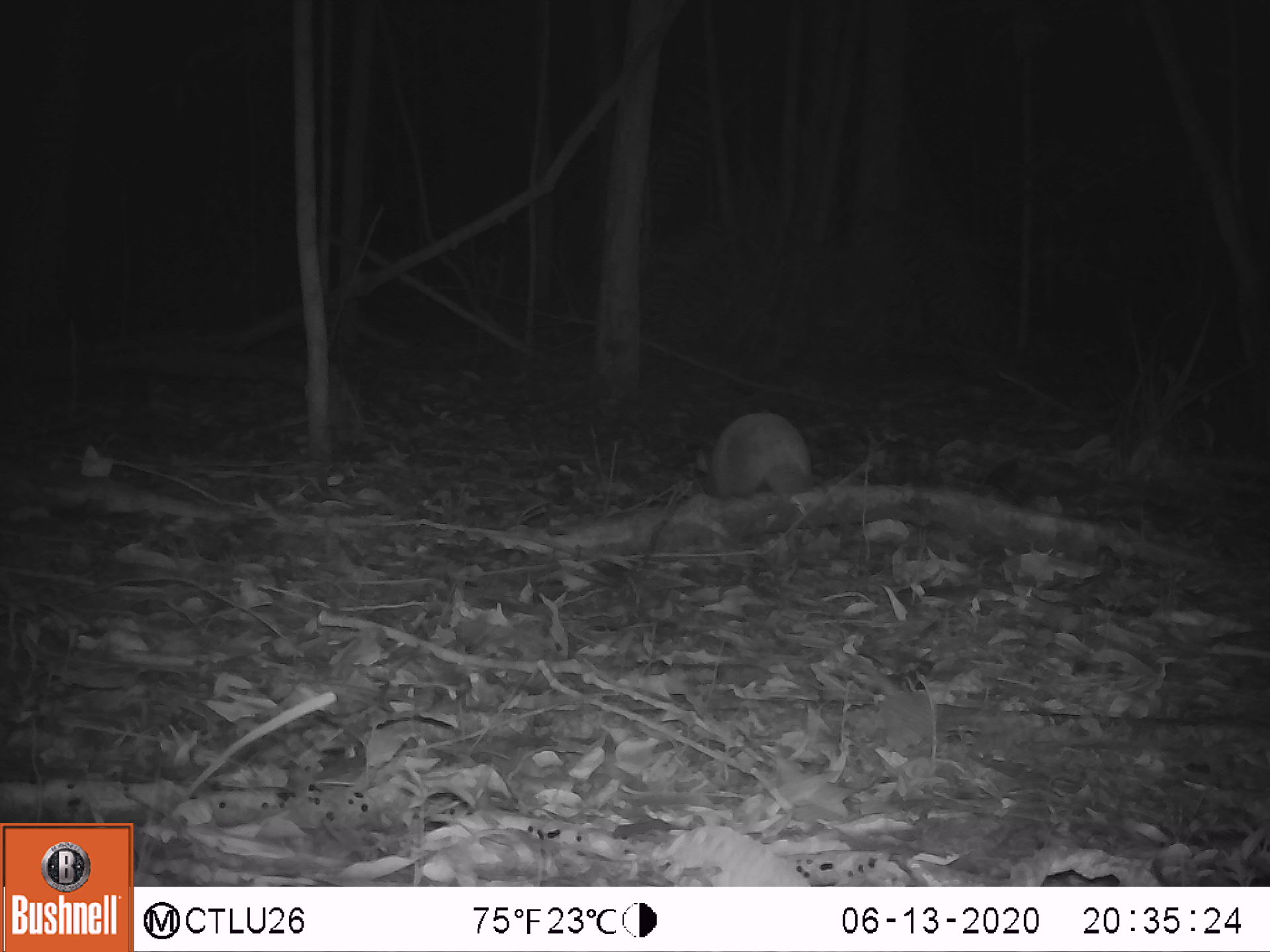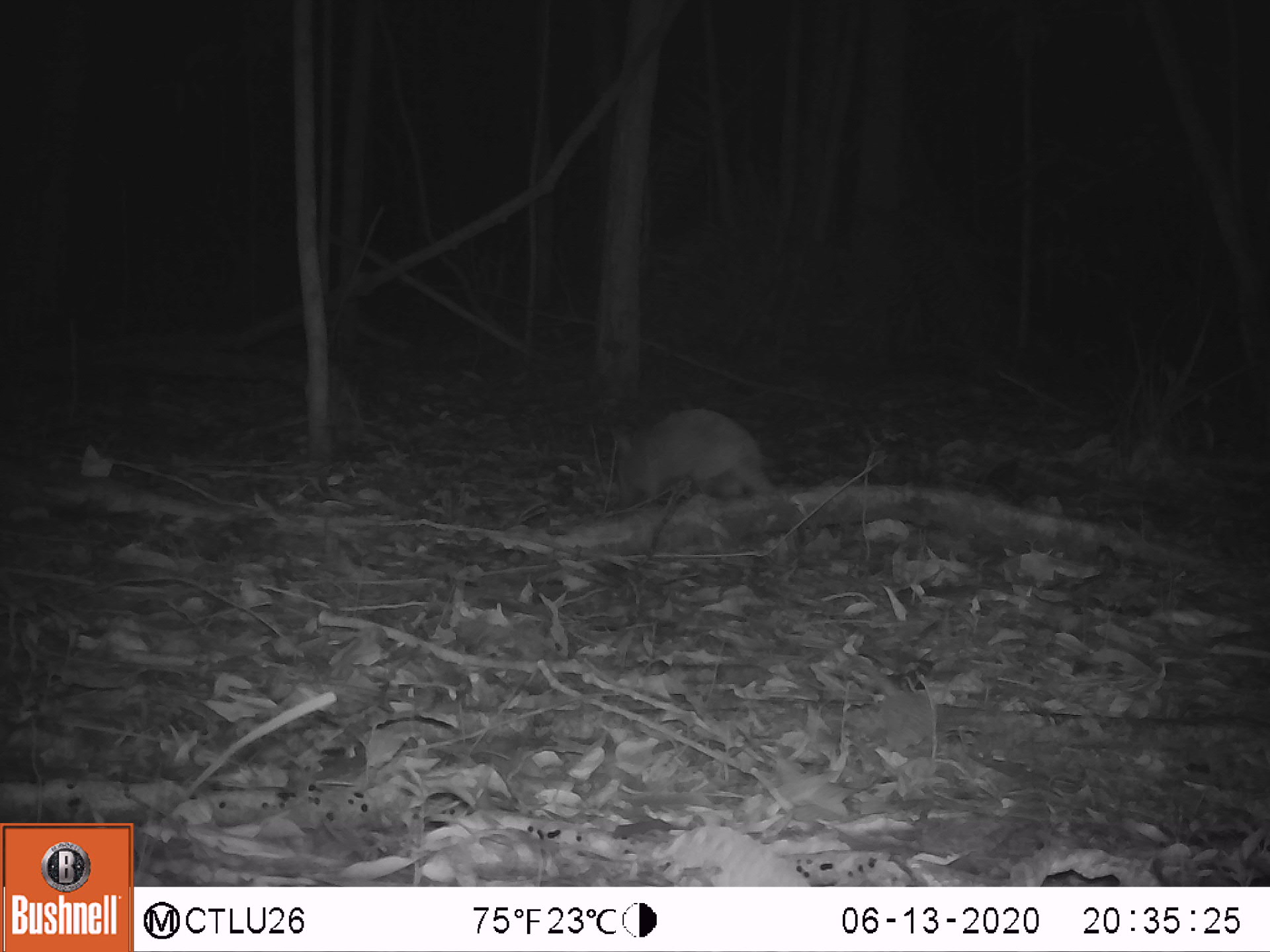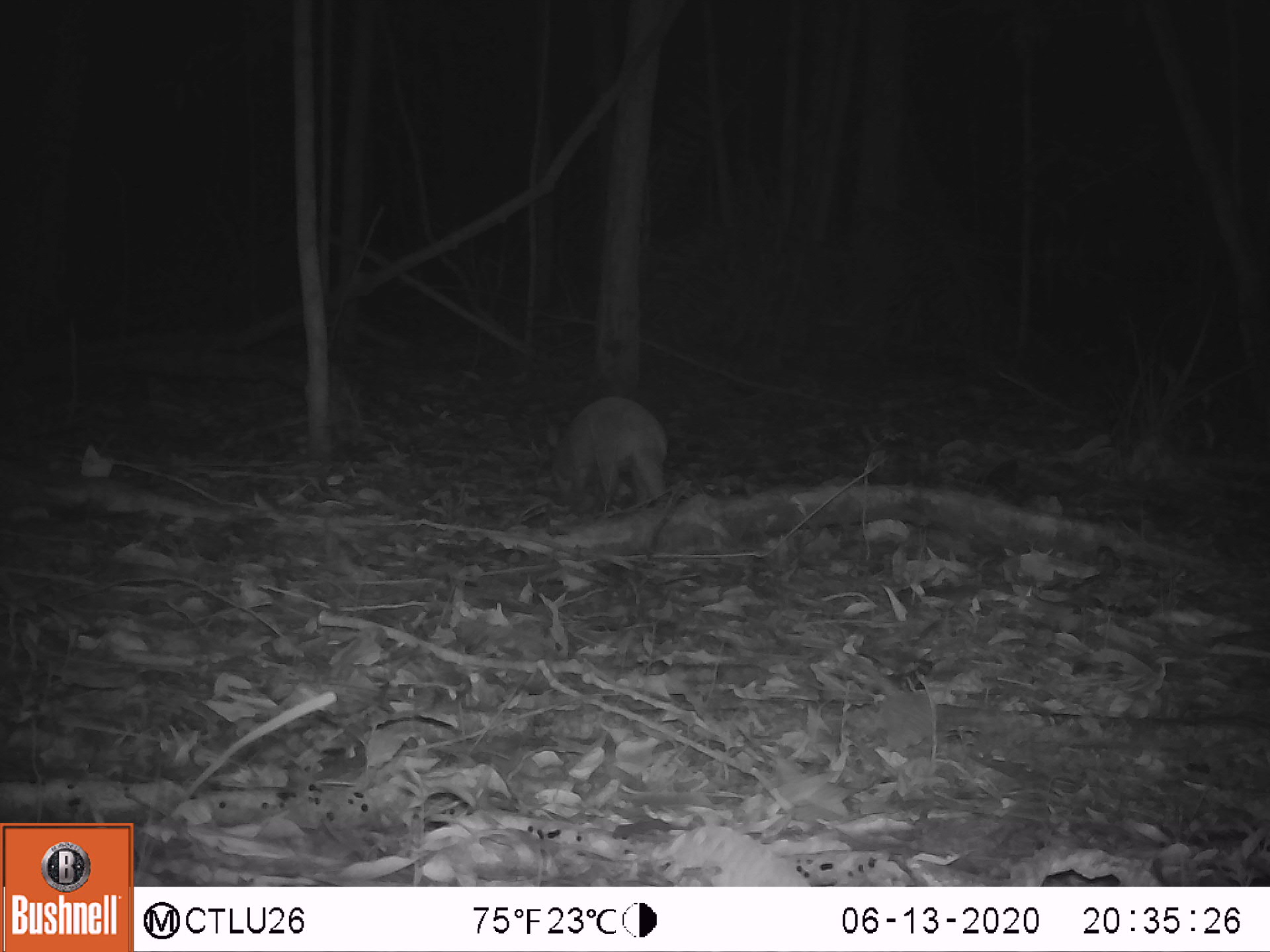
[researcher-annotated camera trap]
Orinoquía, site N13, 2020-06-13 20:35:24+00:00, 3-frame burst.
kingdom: Animalia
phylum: Chordata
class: Mammalia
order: Cingulata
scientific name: Cingulata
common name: armadillo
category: unknown armadillo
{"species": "unknown armadillo (armadillo) (Cingulata)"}